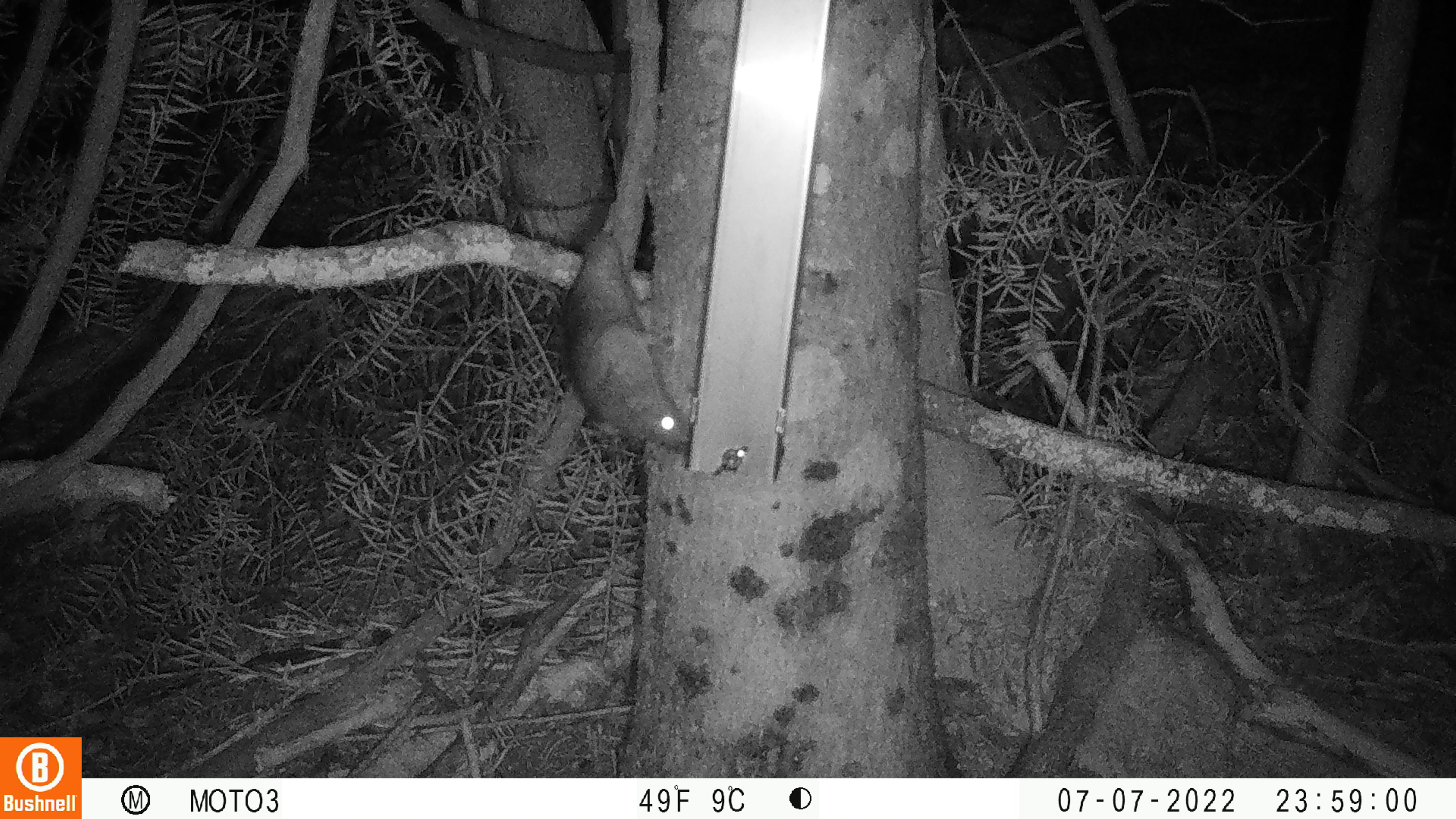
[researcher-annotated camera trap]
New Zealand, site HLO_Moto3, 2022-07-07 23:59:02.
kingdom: Animalia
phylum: Chordata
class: Mammalia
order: Rodentia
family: Muridae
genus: Rattus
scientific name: Rattus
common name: rat